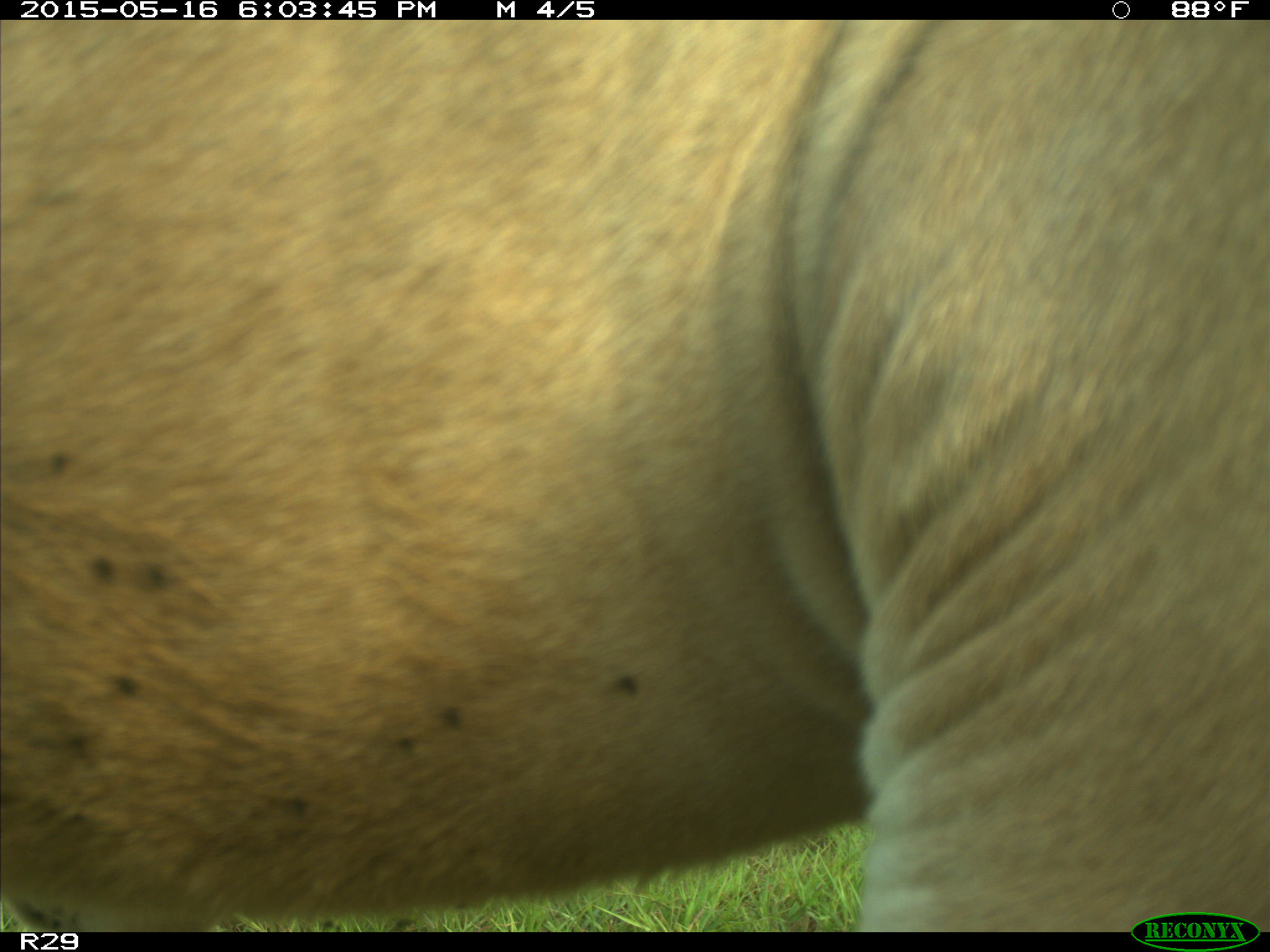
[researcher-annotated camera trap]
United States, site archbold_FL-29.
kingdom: Animalia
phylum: Chordata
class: Mammalia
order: Artiodactyla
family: Bovidae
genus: Bos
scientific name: Bos taurus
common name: domestic cow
Bos taurus (domestic cow).